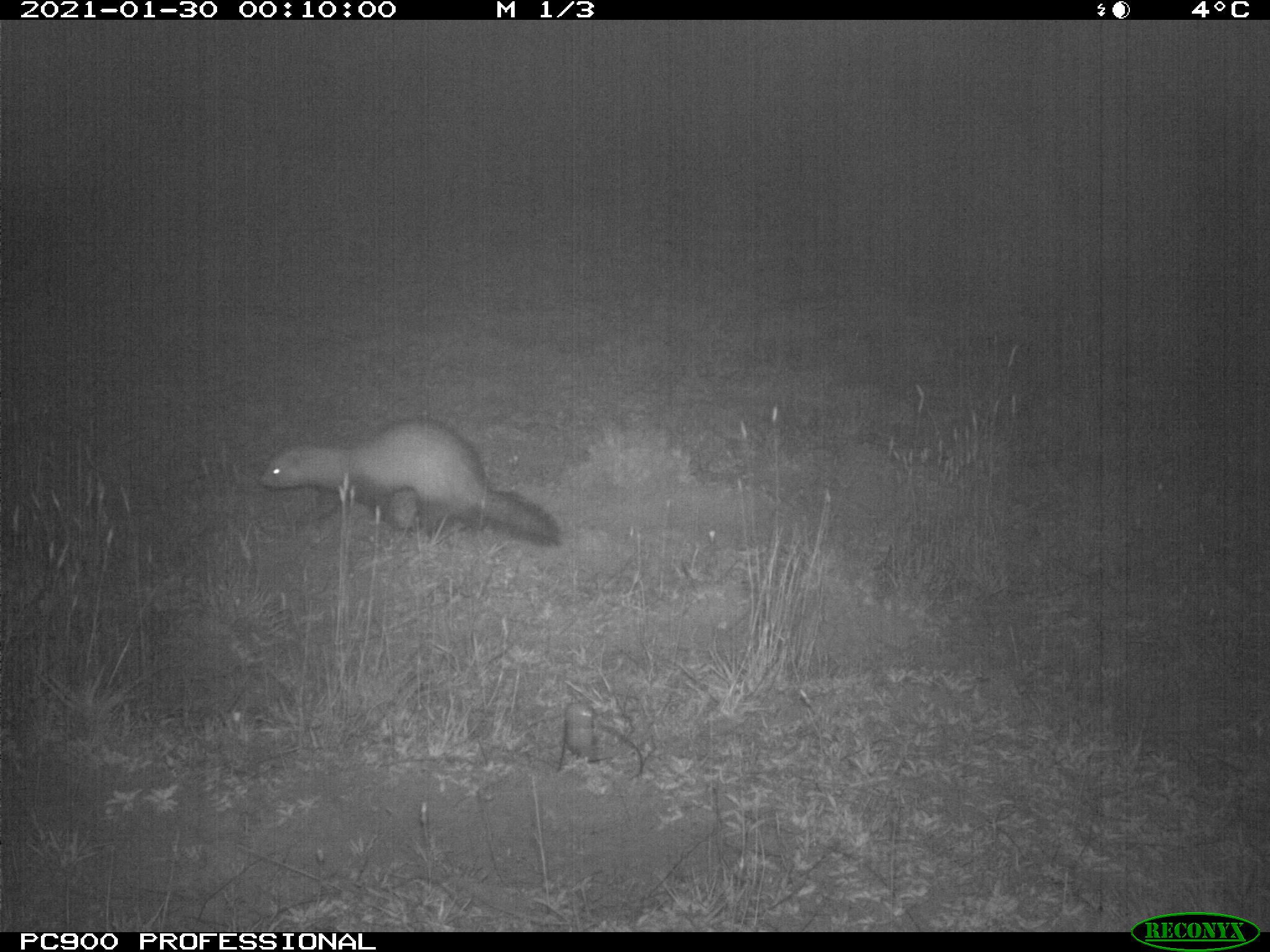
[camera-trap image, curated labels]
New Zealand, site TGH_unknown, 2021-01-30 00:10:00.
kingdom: Animalia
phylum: Chordata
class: Mammalia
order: Carnivora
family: Mustelidae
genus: Mustela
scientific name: Mustela furo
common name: ferret